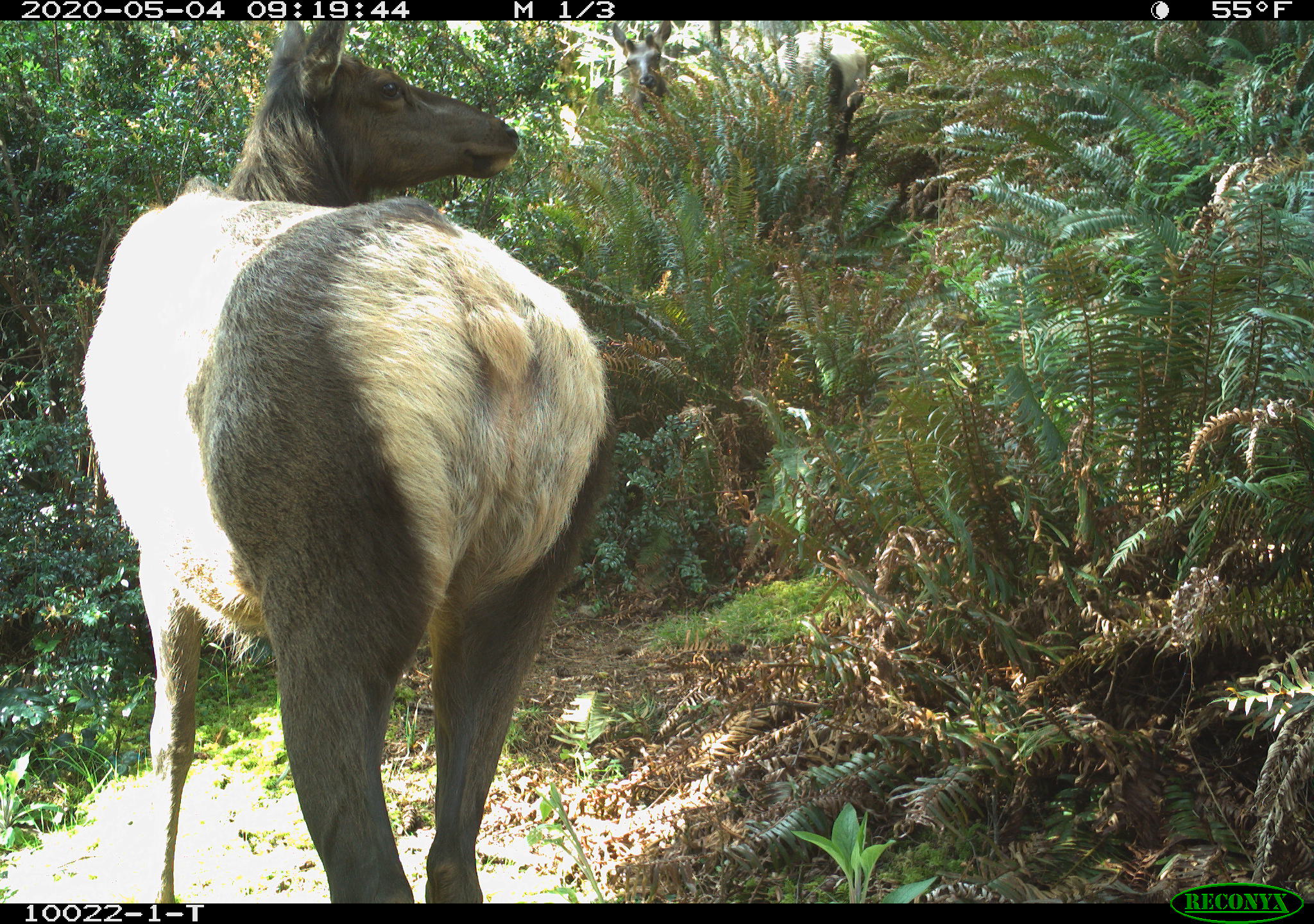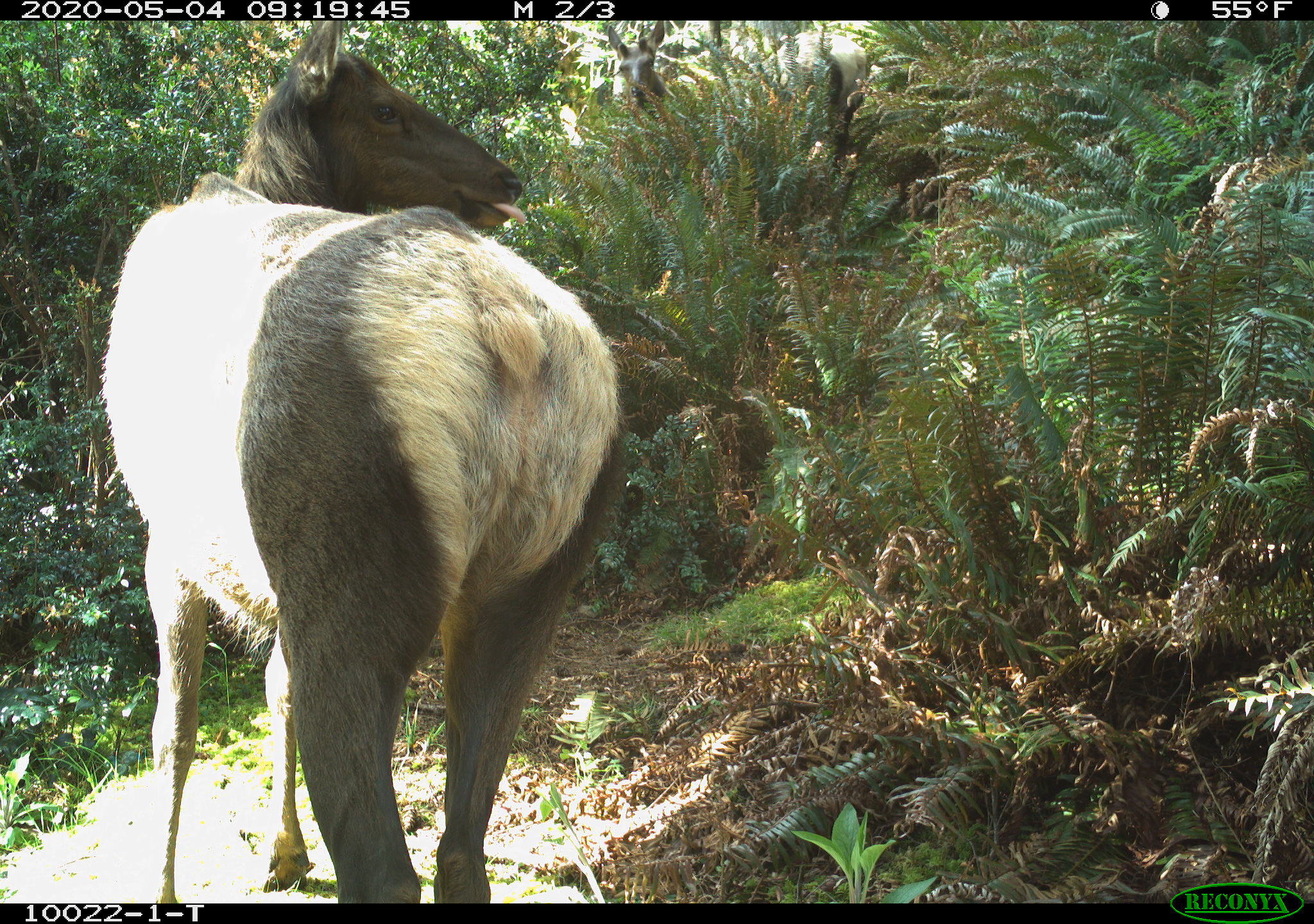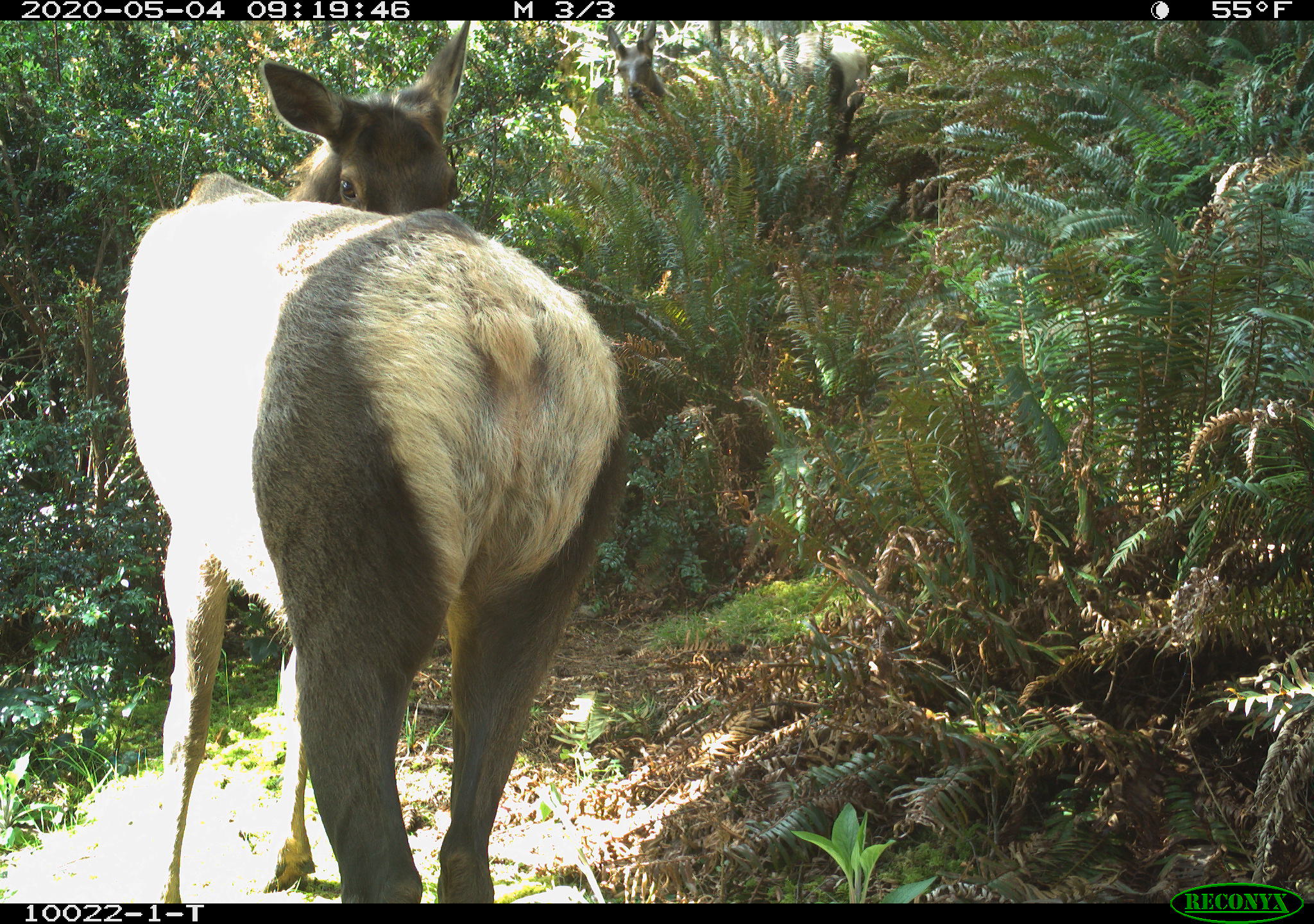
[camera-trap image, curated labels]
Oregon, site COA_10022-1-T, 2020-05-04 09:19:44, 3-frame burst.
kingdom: Animalia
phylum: Chordata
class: Mammalia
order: Artiodactyla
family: Cervidae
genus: Cervus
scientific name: Cervus canadensis roosevelti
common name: roosevelt elk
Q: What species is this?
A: Roosevelt elk (Cervus canadensis roosevelti).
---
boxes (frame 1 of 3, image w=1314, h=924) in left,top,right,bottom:
roosevelt elk: 65,31,657,895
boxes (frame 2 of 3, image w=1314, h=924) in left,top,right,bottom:
roosevelt elk: 91,28,631,895; 596,23,871,123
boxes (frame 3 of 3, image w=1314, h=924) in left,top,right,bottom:
roosevelt elk: 108,33,638,893; 594,22,873,136